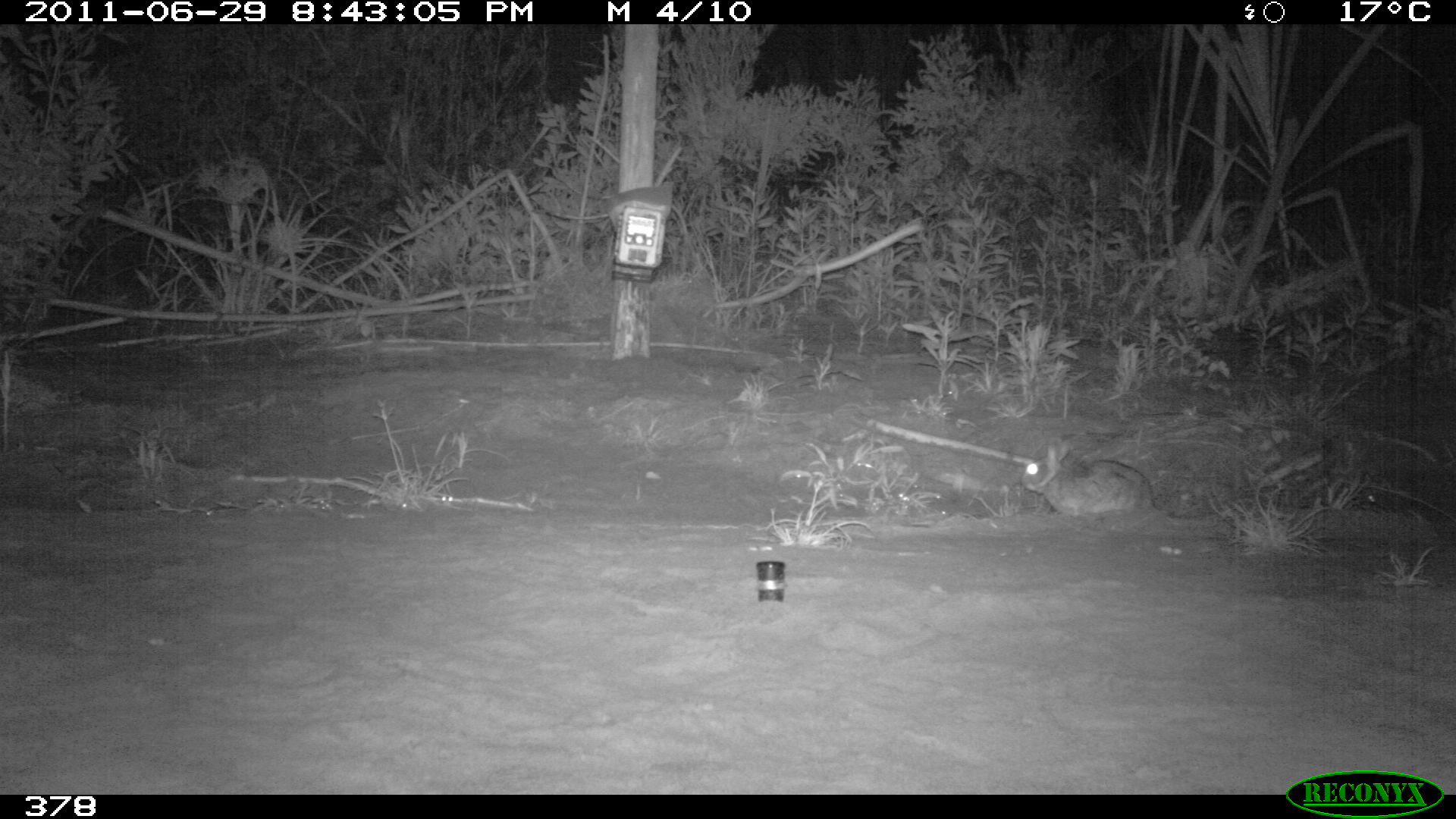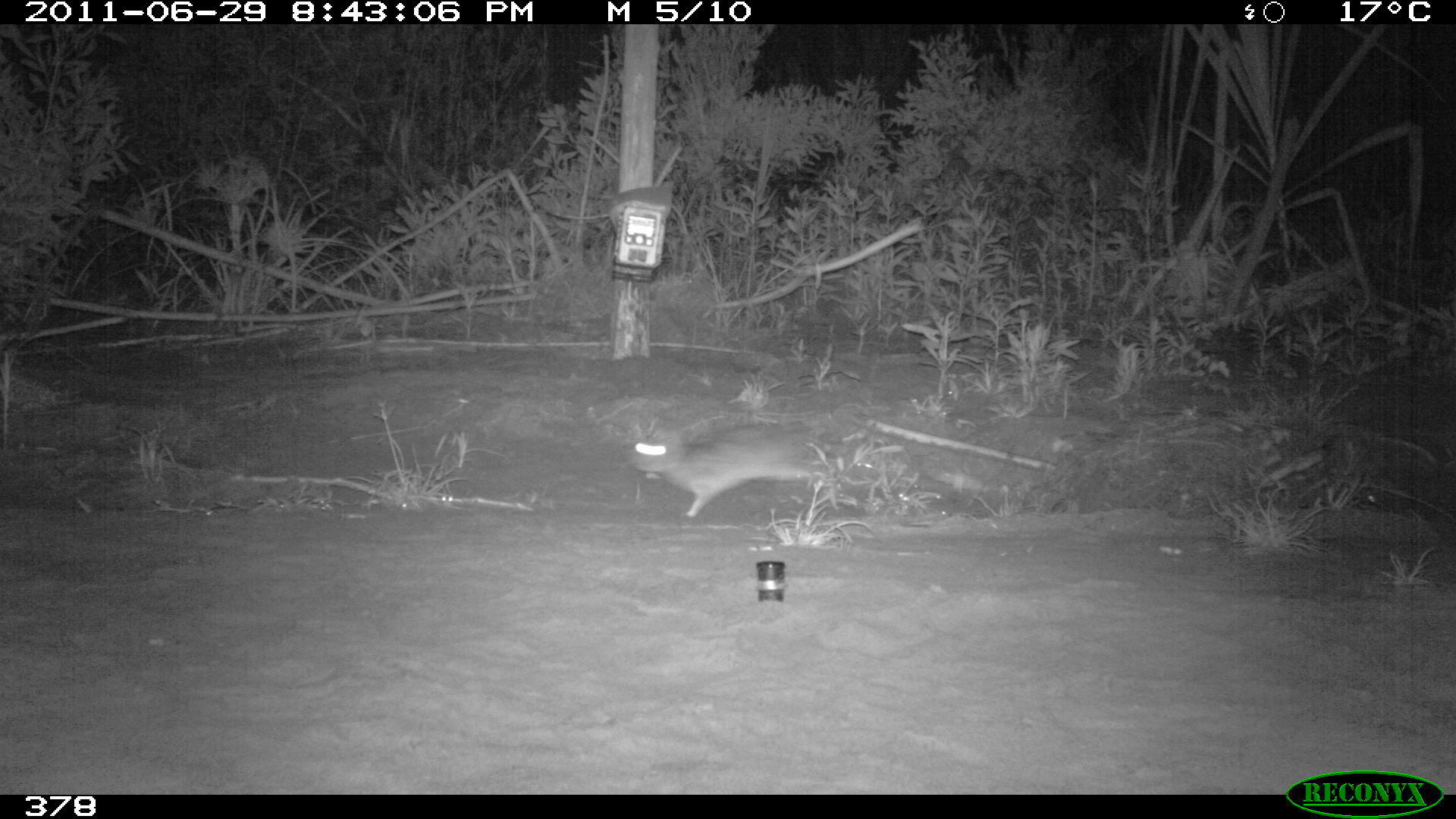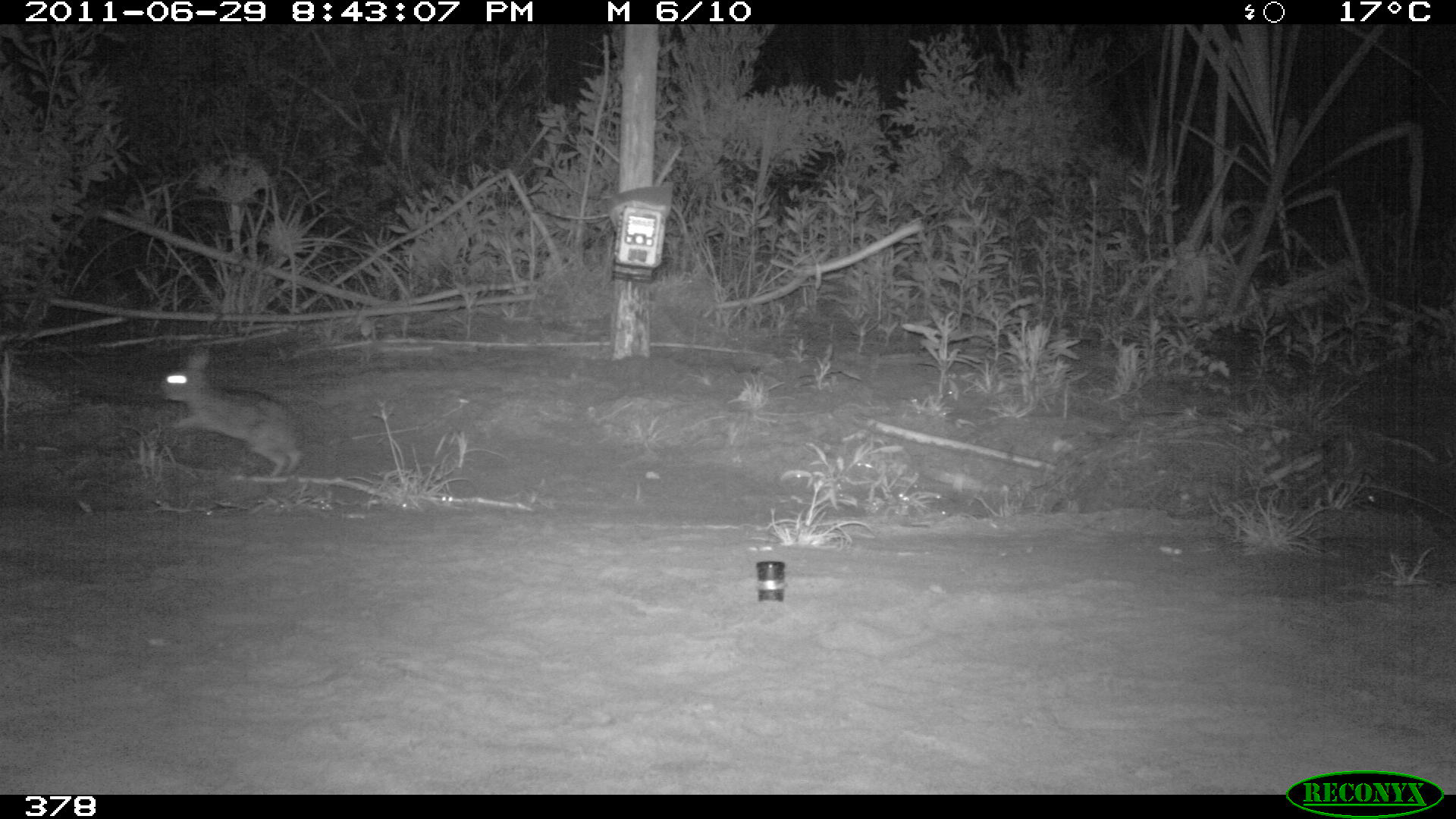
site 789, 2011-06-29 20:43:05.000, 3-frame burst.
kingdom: Animalia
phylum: Chordata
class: Mammalia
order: Lagomorpha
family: Leporidae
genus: Sylvilagus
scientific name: Sylvilagus brasiliensis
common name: tapeti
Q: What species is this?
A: Sylvilagus brasiliensis (tapeti).